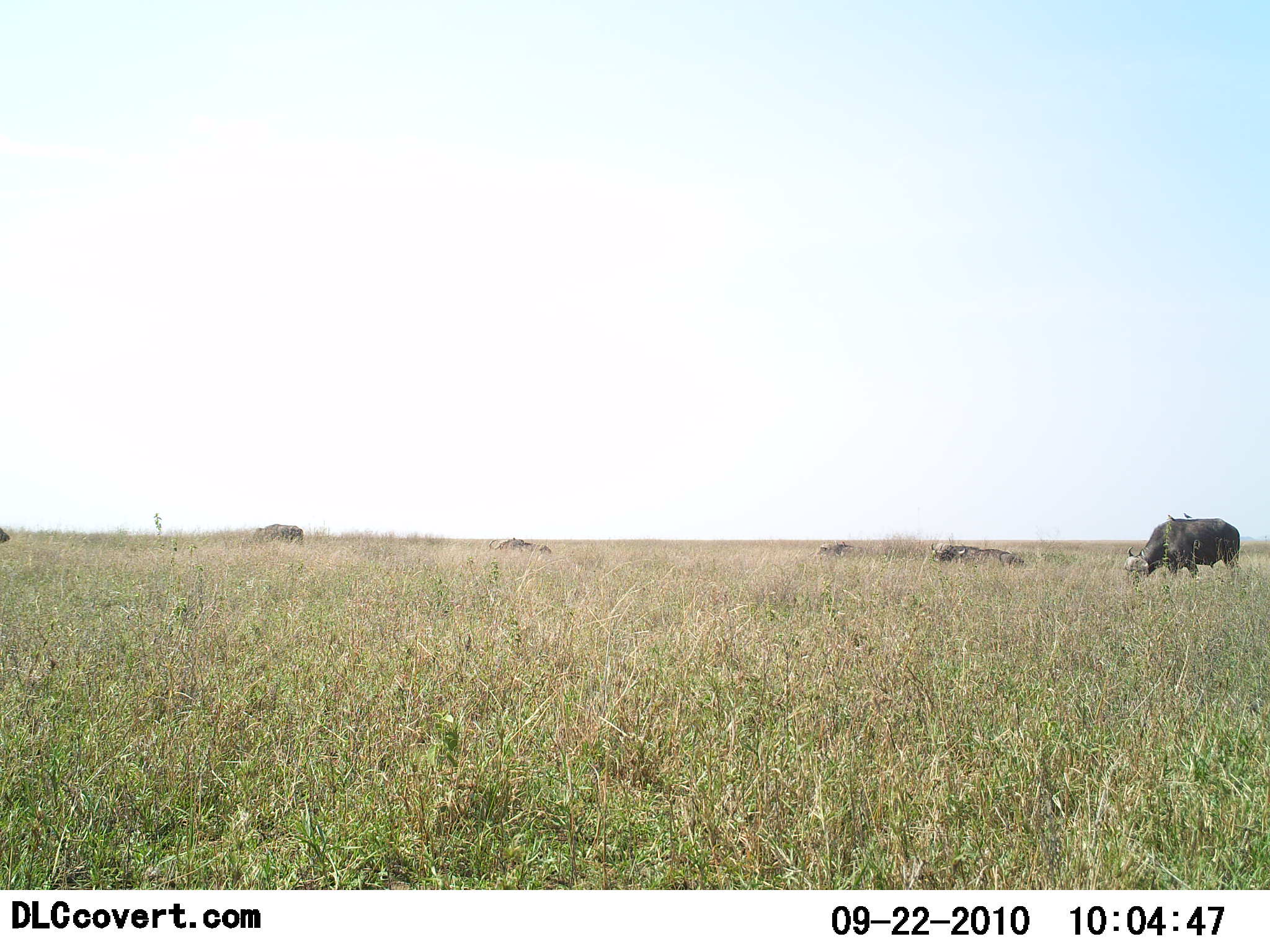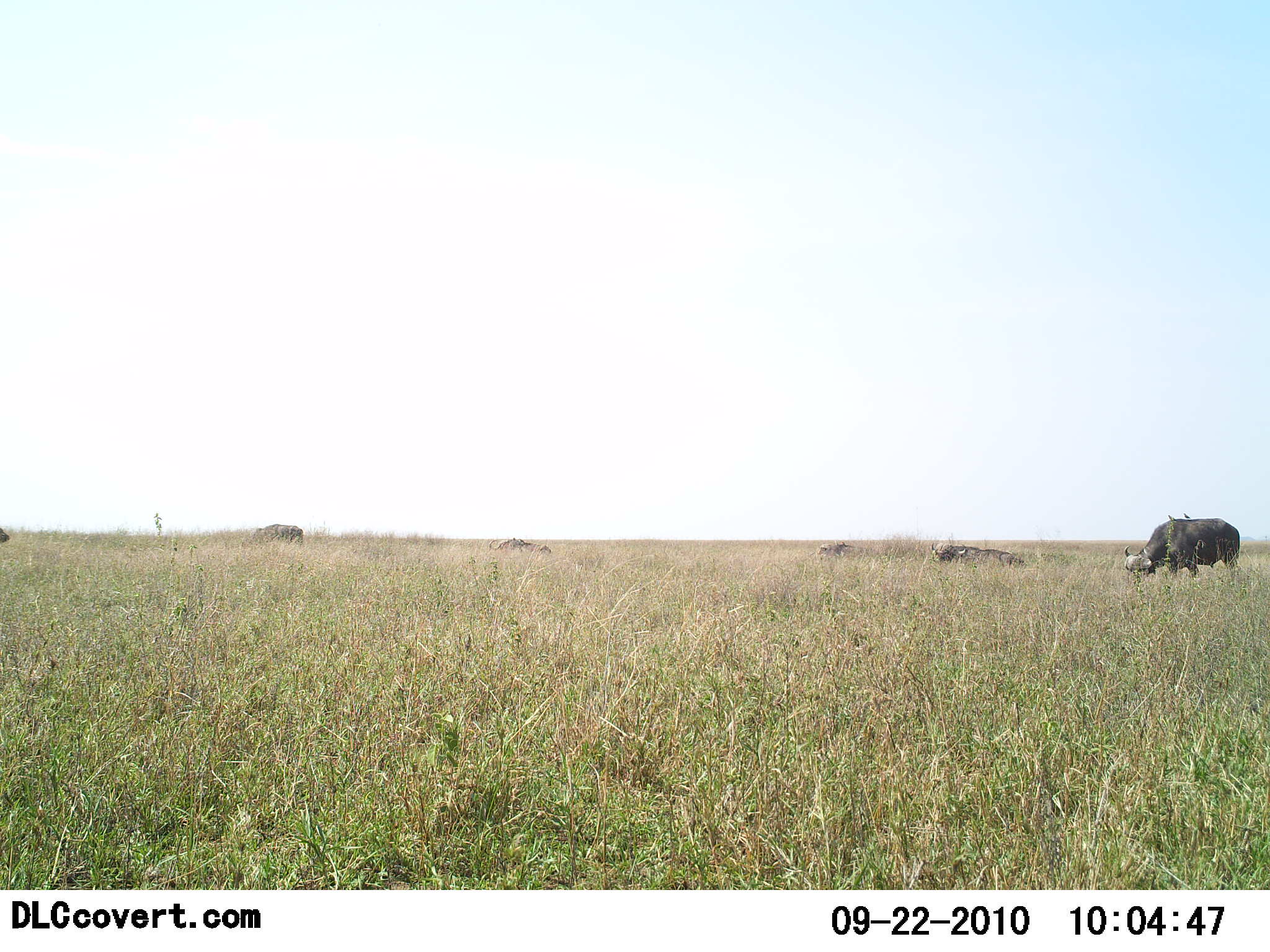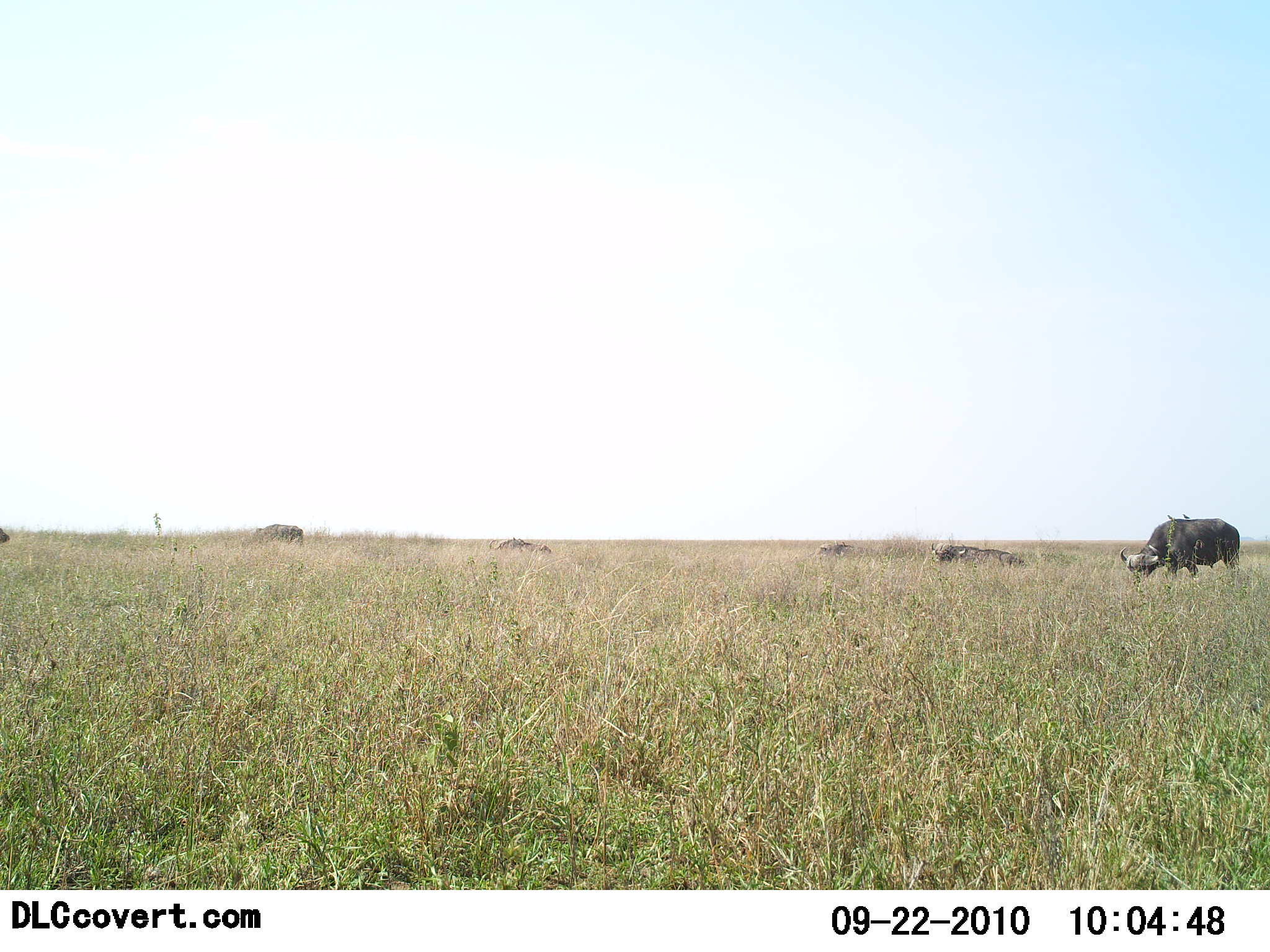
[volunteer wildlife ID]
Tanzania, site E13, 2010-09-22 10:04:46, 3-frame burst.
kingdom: Animalia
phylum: Chordata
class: Mammalia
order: Artiodactyla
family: Bovidae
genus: Syncerus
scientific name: Syncerus caffer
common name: cape buffalo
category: buffalo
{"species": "buffalo (cape buffalo) (Syncerus caffer)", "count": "2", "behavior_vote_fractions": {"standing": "27%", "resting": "27%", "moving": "7%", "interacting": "0%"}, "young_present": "0%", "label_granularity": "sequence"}